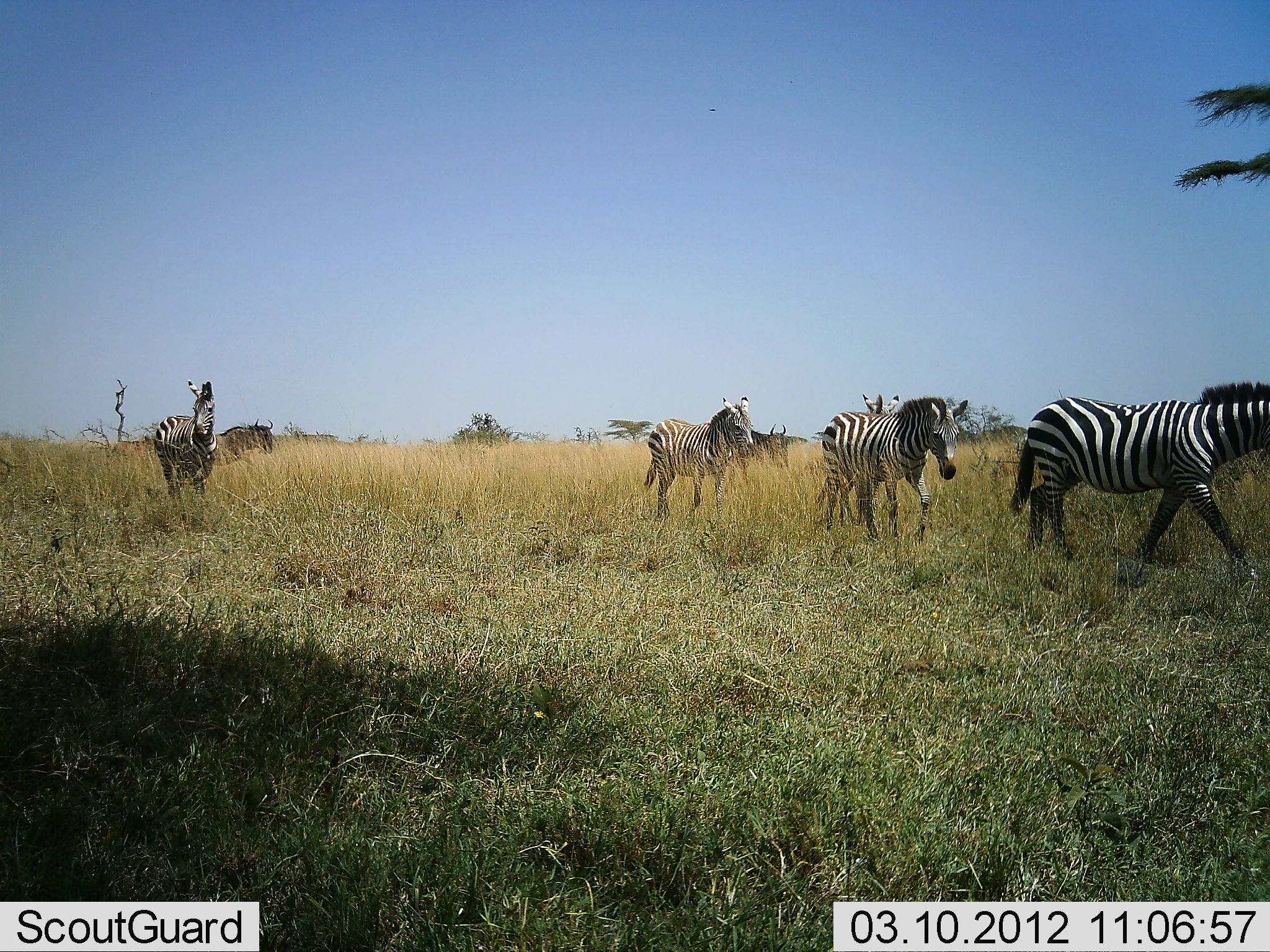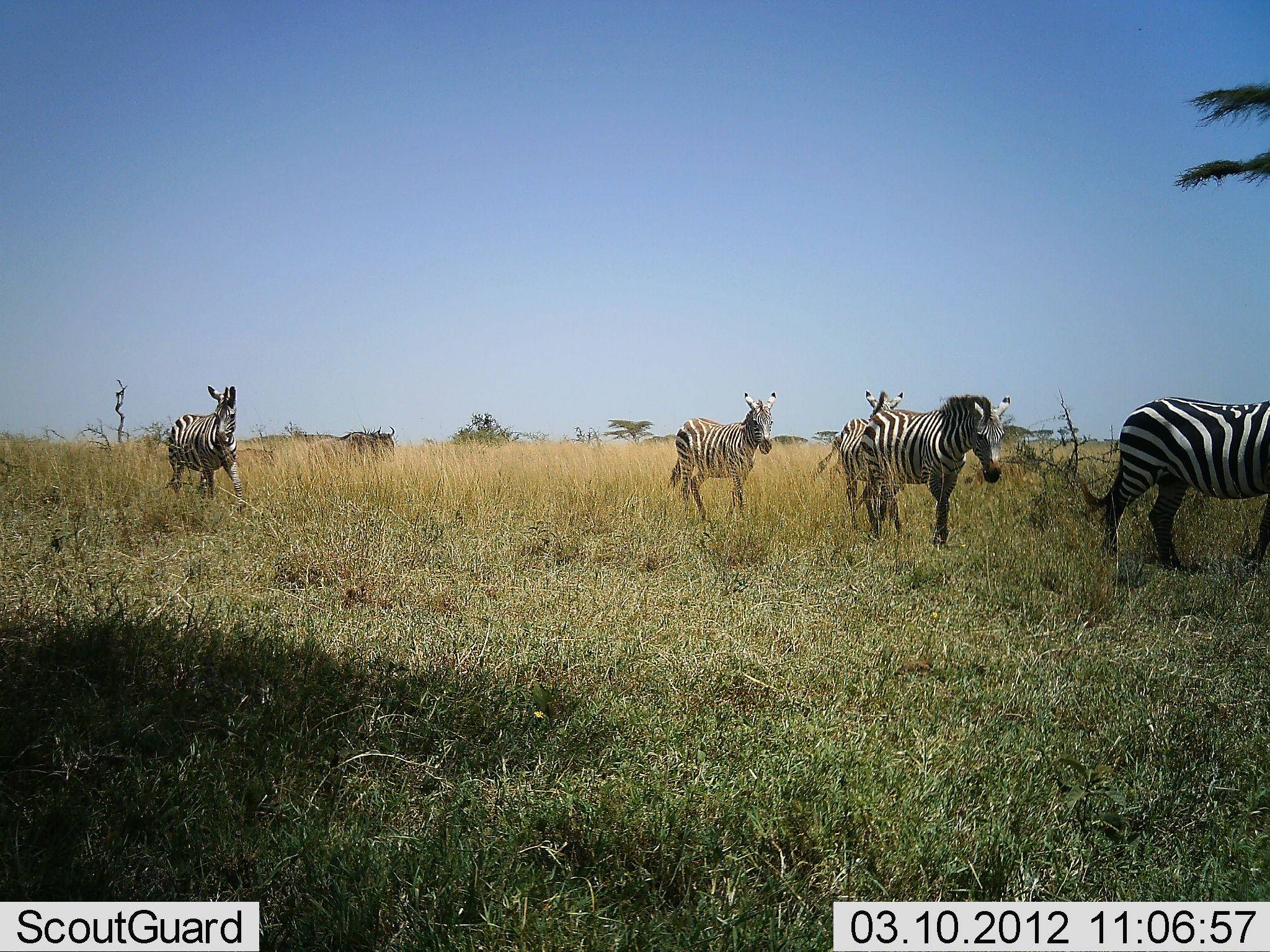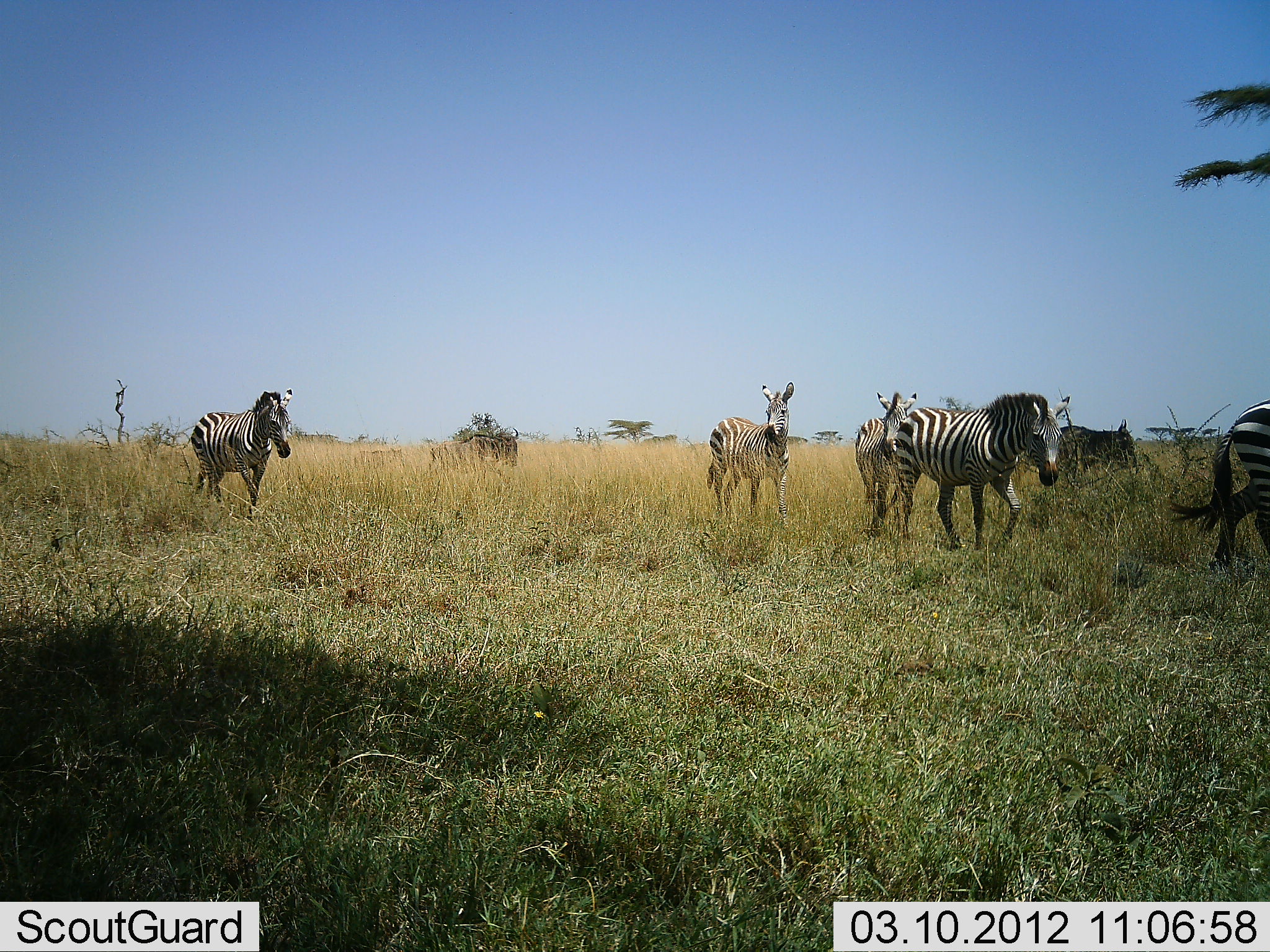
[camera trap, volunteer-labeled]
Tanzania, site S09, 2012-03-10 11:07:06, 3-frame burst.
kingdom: Animalia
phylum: Chordata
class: Mammalia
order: Artiodactyla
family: Bovidae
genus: Connochaetes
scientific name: Connochaetes taurinus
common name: blue wildebeest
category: wildebeest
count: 2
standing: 0%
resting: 0%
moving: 100%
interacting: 0%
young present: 7%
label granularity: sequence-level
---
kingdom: Animalia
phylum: Chordata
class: Mammalia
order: Perissodactyla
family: Equidae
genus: Equus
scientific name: Equus quagga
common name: plains zebra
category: zebra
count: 5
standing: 0%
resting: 0%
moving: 100%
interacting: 0%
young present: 5%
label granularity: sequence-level